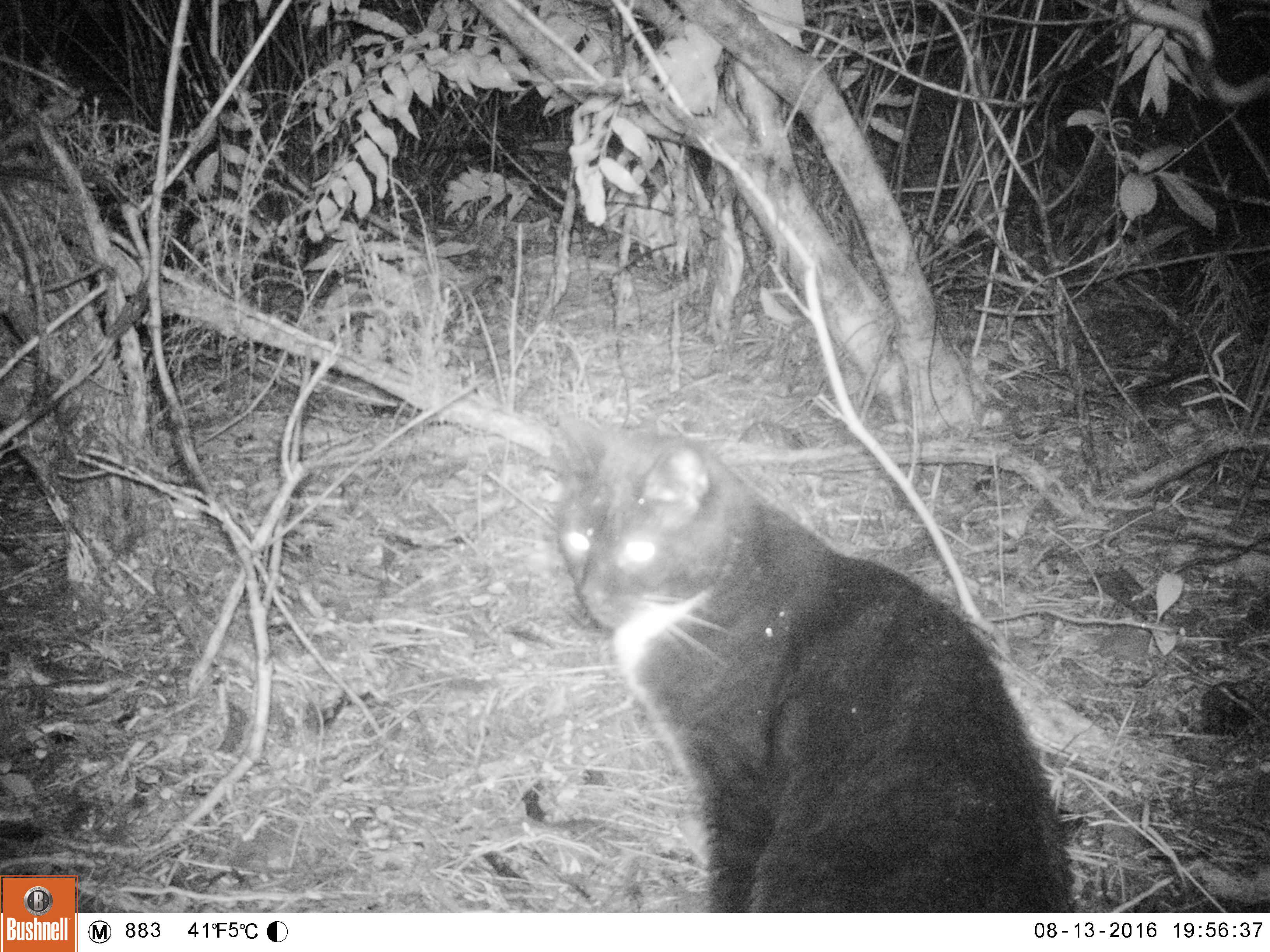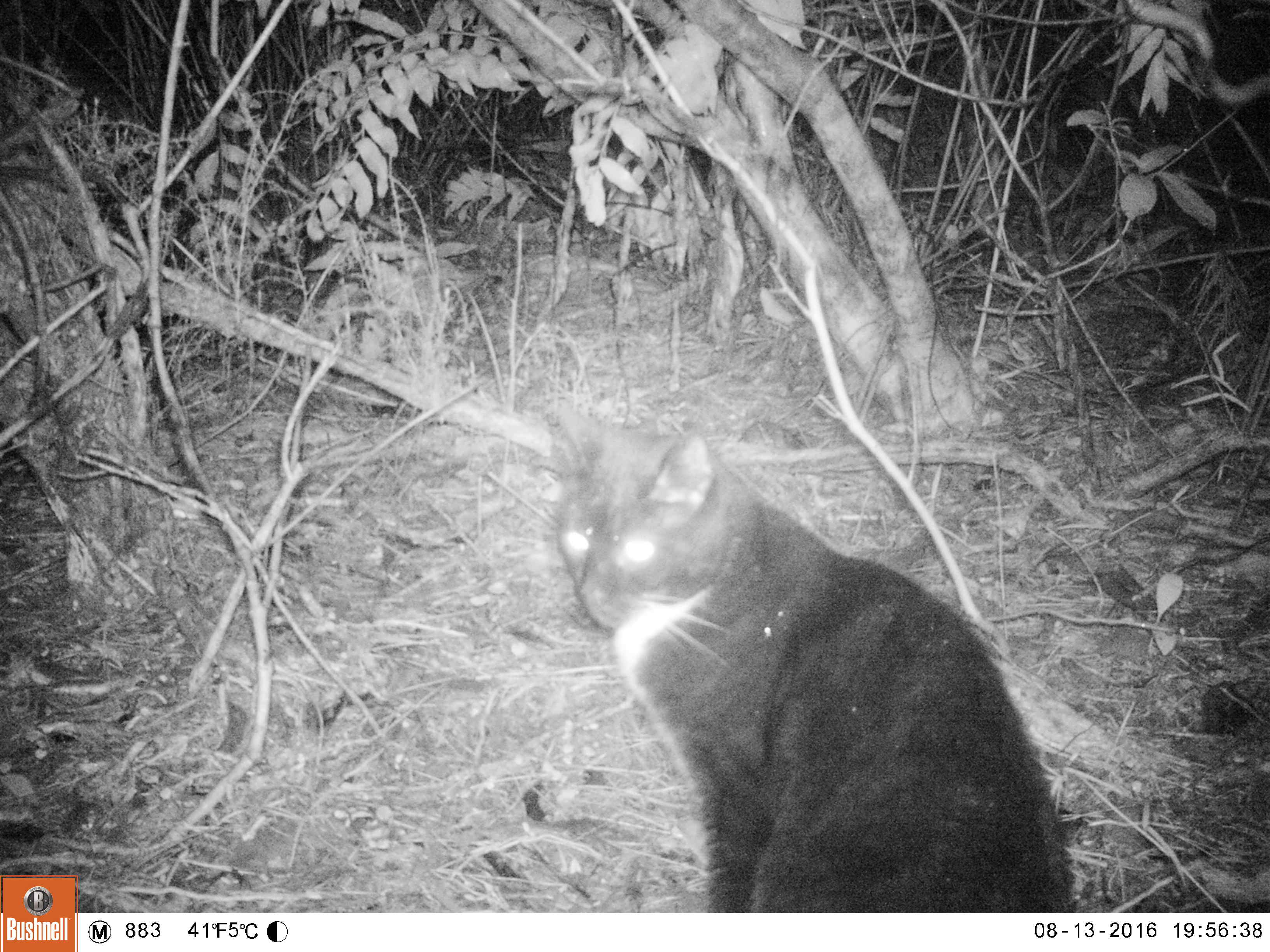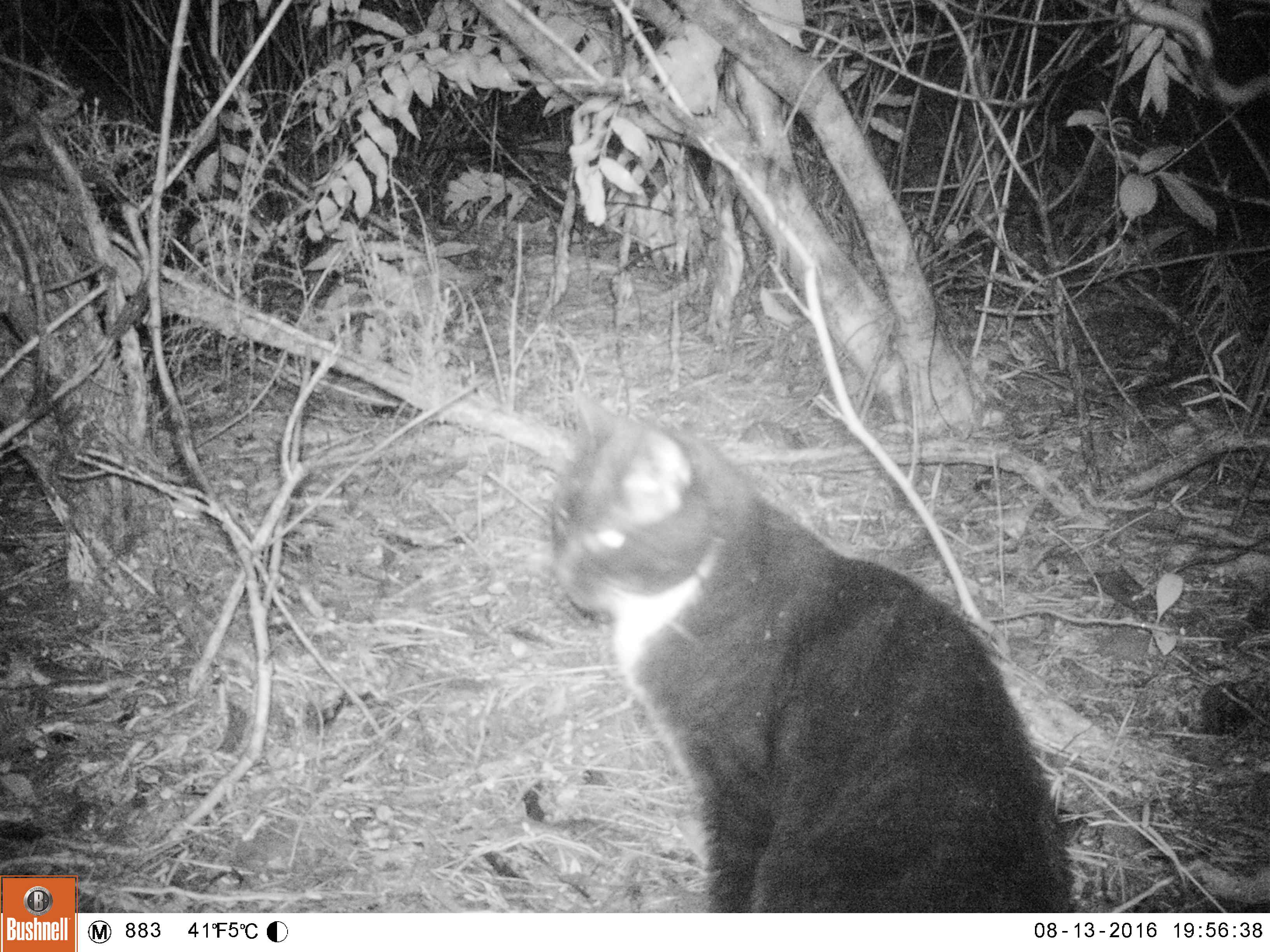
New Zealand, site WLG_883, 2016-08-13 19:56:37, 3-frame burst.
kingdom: Animalia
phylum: Chordata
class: Mammalia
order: Carnivora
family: Felidae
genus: Felis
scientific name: Felis catus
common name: domestic cat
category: cat